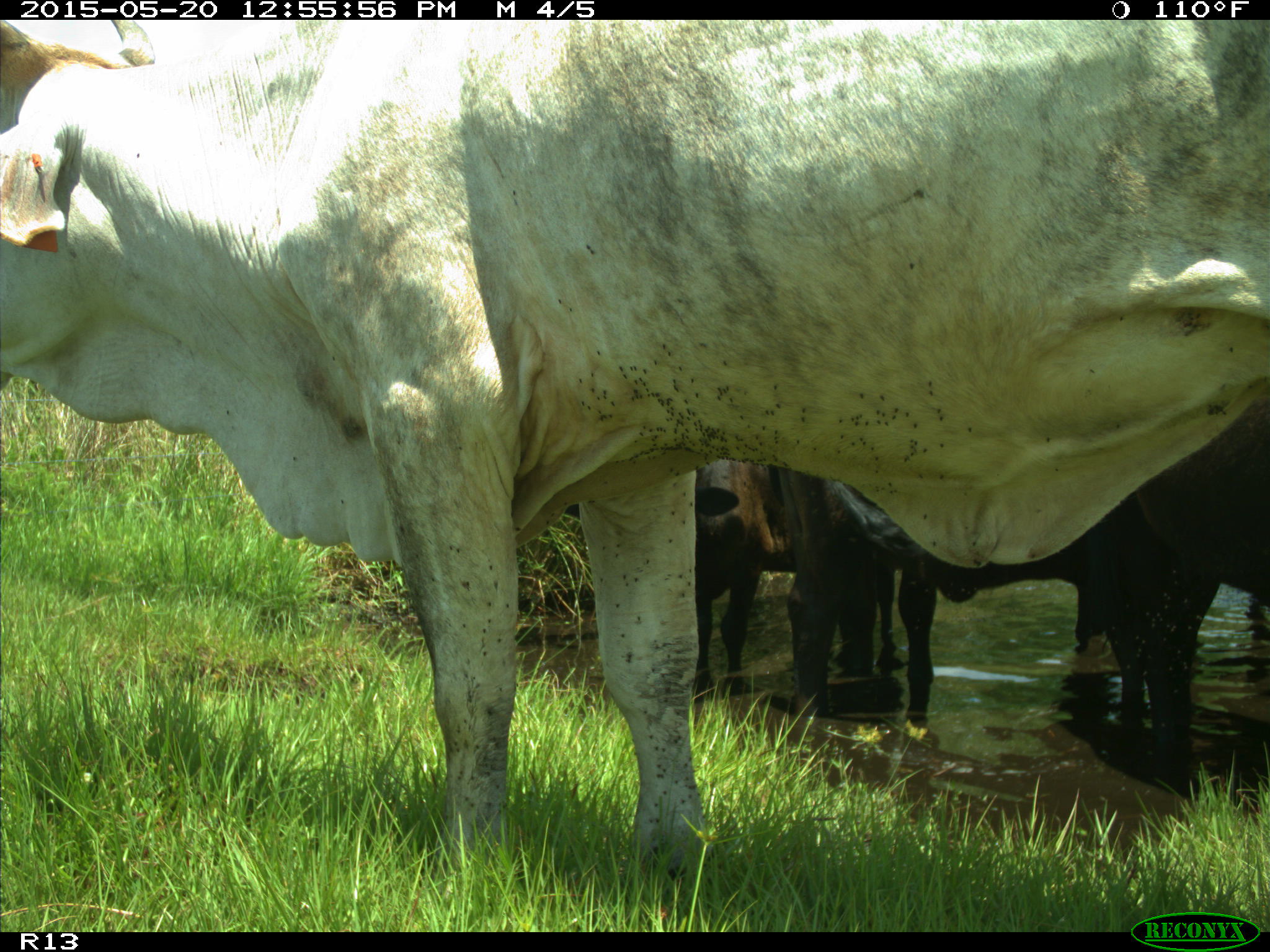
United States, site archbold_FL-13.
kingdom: Animalia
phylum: Chordata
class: Mammalia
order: Artiodactyla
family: Bovidae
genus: Bos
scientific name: Bos taurus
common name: domestic cow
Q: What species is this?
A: Bos taurus (domestic cow).